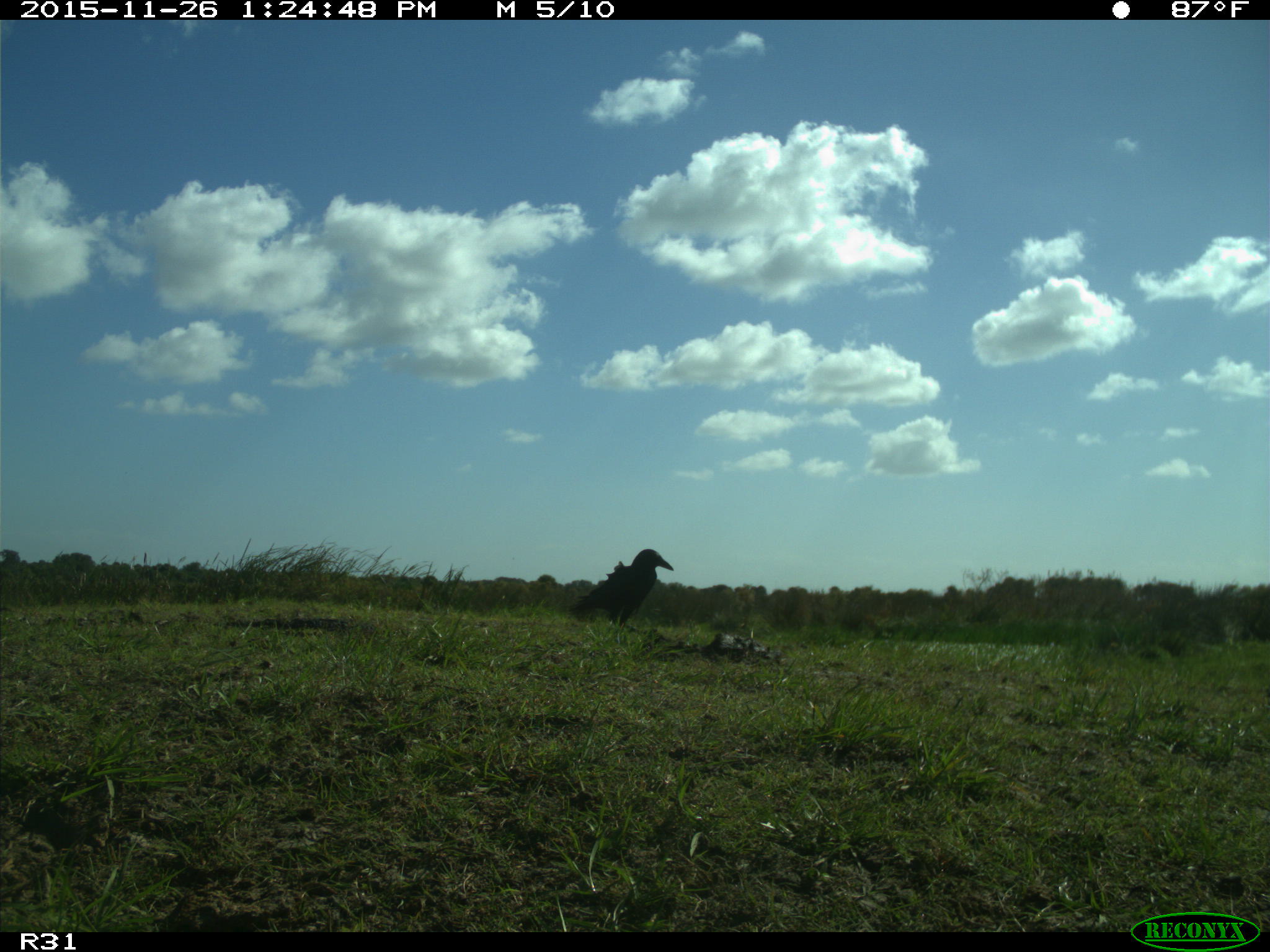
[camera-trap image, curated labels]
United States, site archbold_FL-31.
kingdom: Animalia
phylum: Chordata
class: Aves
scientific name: Aves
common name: birds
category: unidentified bird